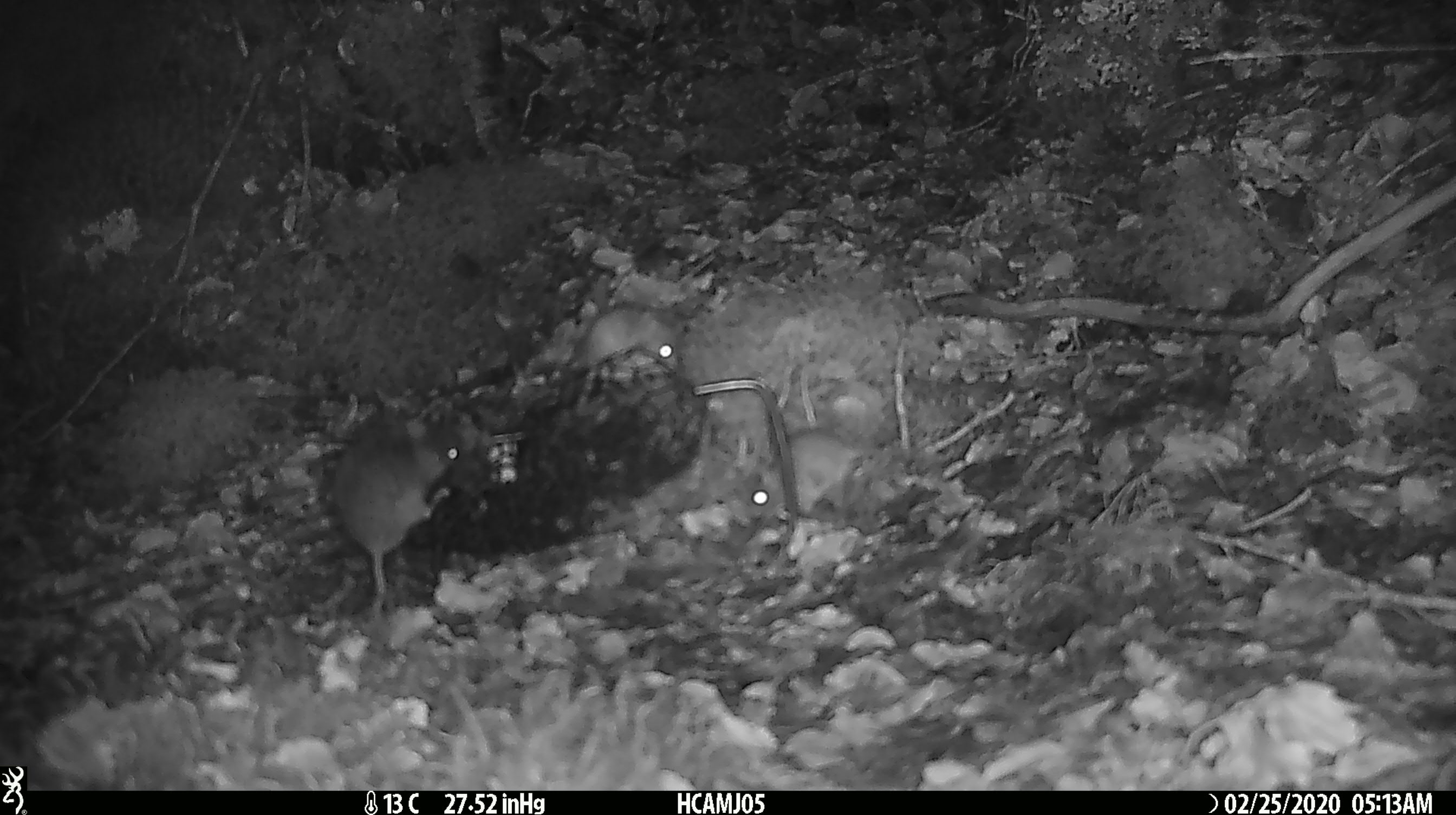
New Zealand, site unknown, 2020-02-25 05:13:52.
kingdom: Animalia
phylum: Chordata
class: Mammalia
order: Rodentia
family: Muridae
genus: Mus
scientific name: Mus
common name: mouse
Mouse (Mus).